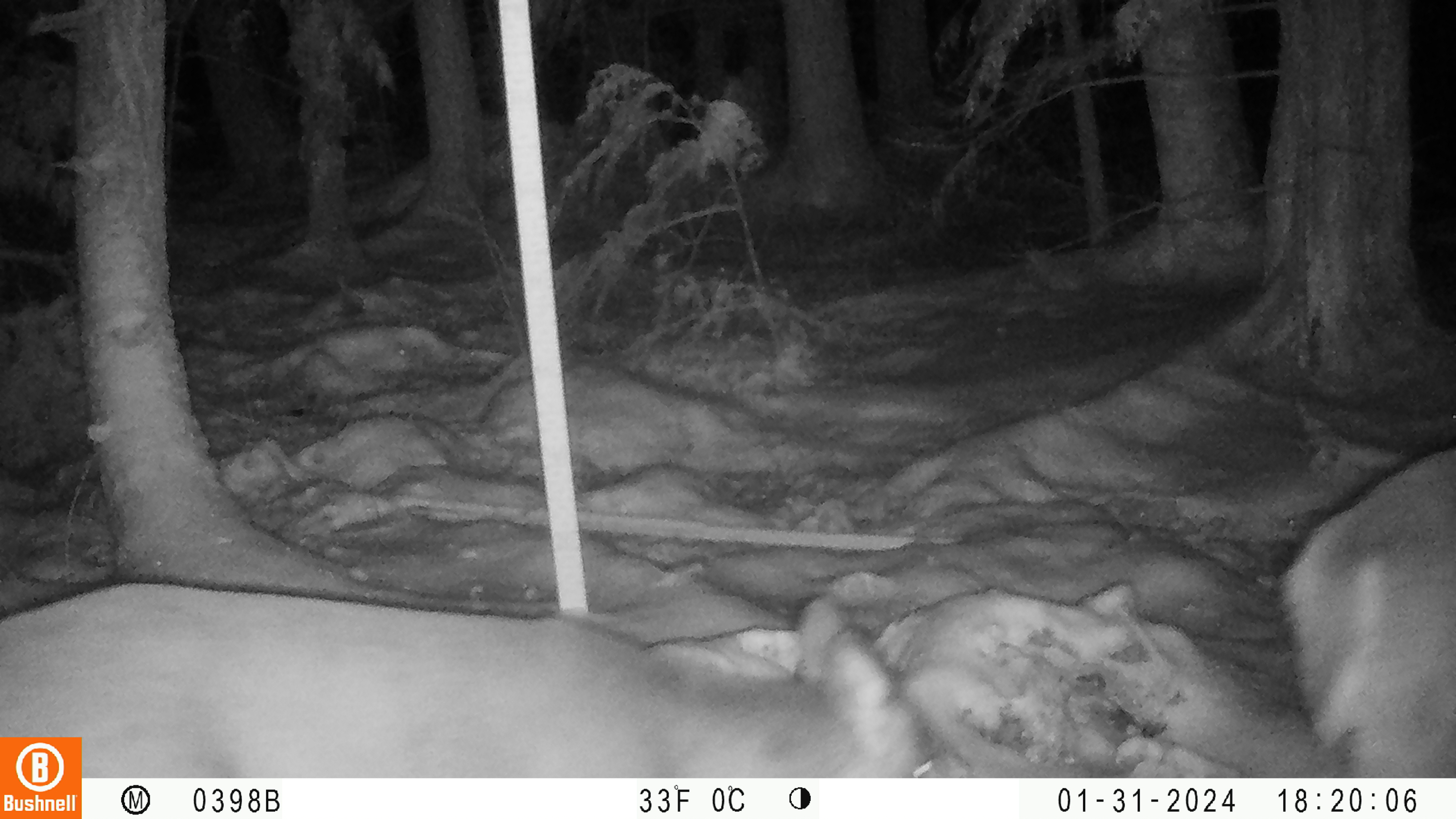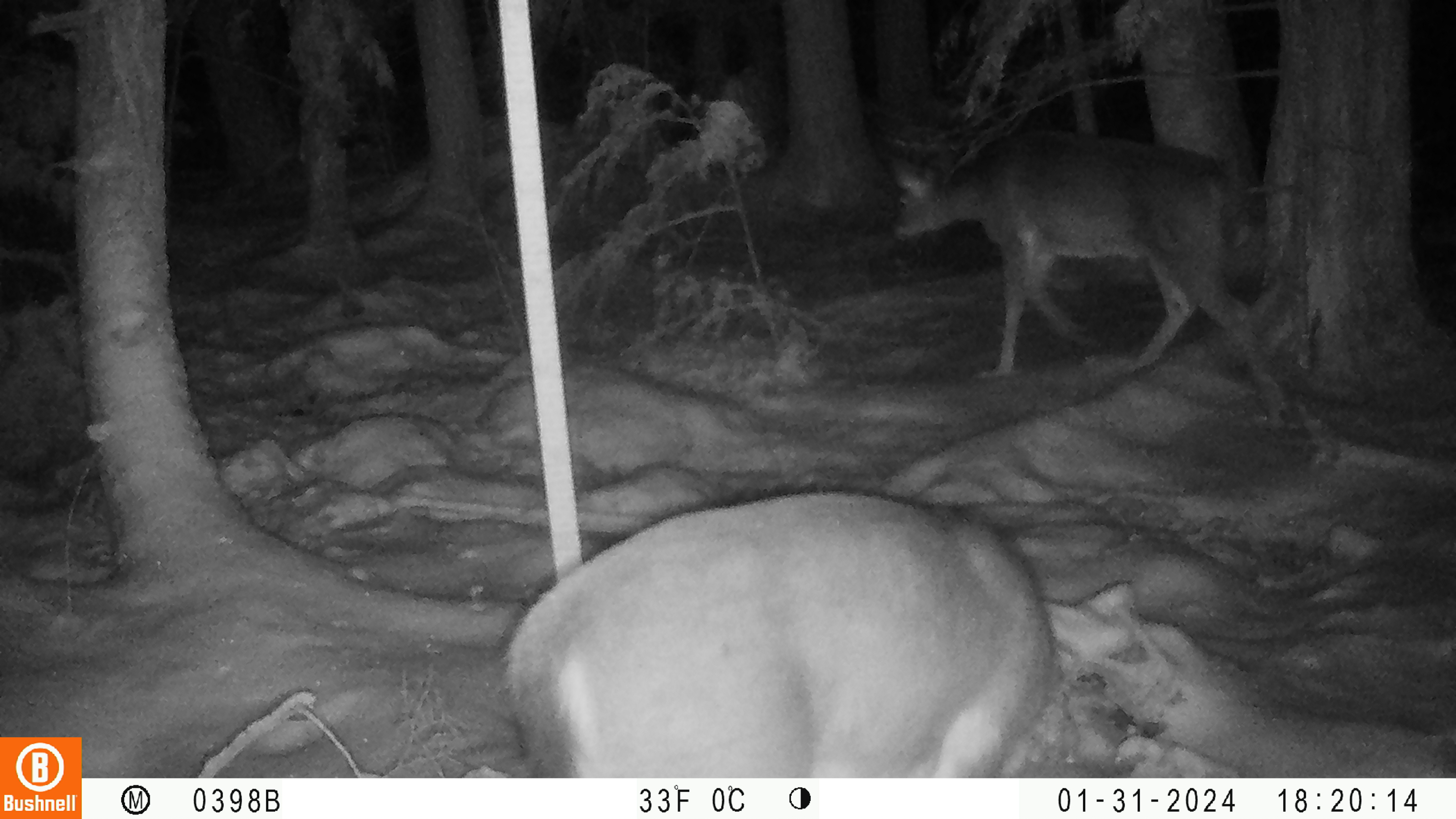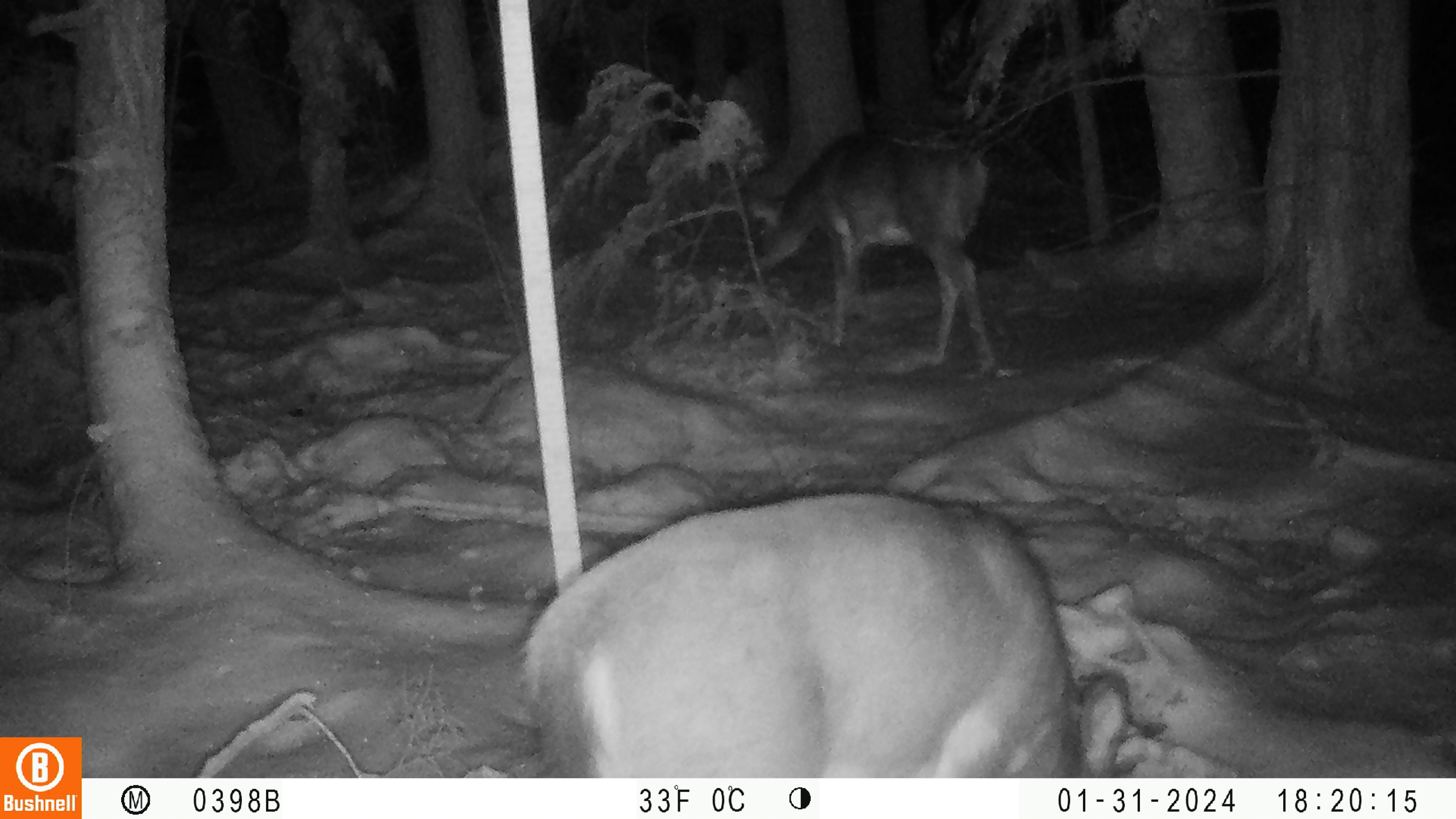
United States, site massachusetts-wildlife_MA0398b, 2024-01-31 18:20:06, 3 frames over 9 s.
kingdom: Animalia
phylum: Chordata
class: Mammalia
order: Artiodactyla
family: Cervidae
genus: Odocoileus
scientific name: Odocoileus virginianus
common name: white-tailed deer